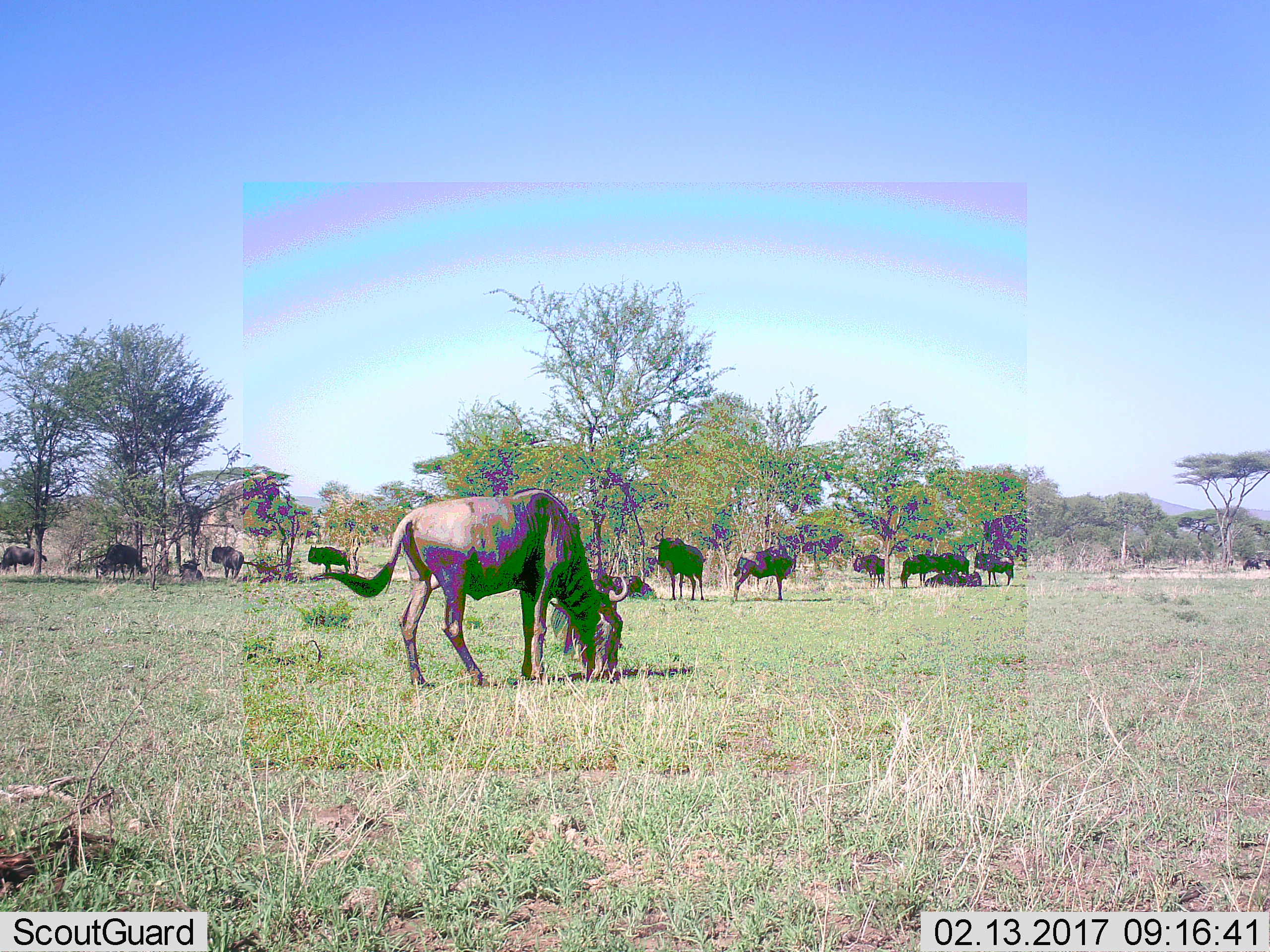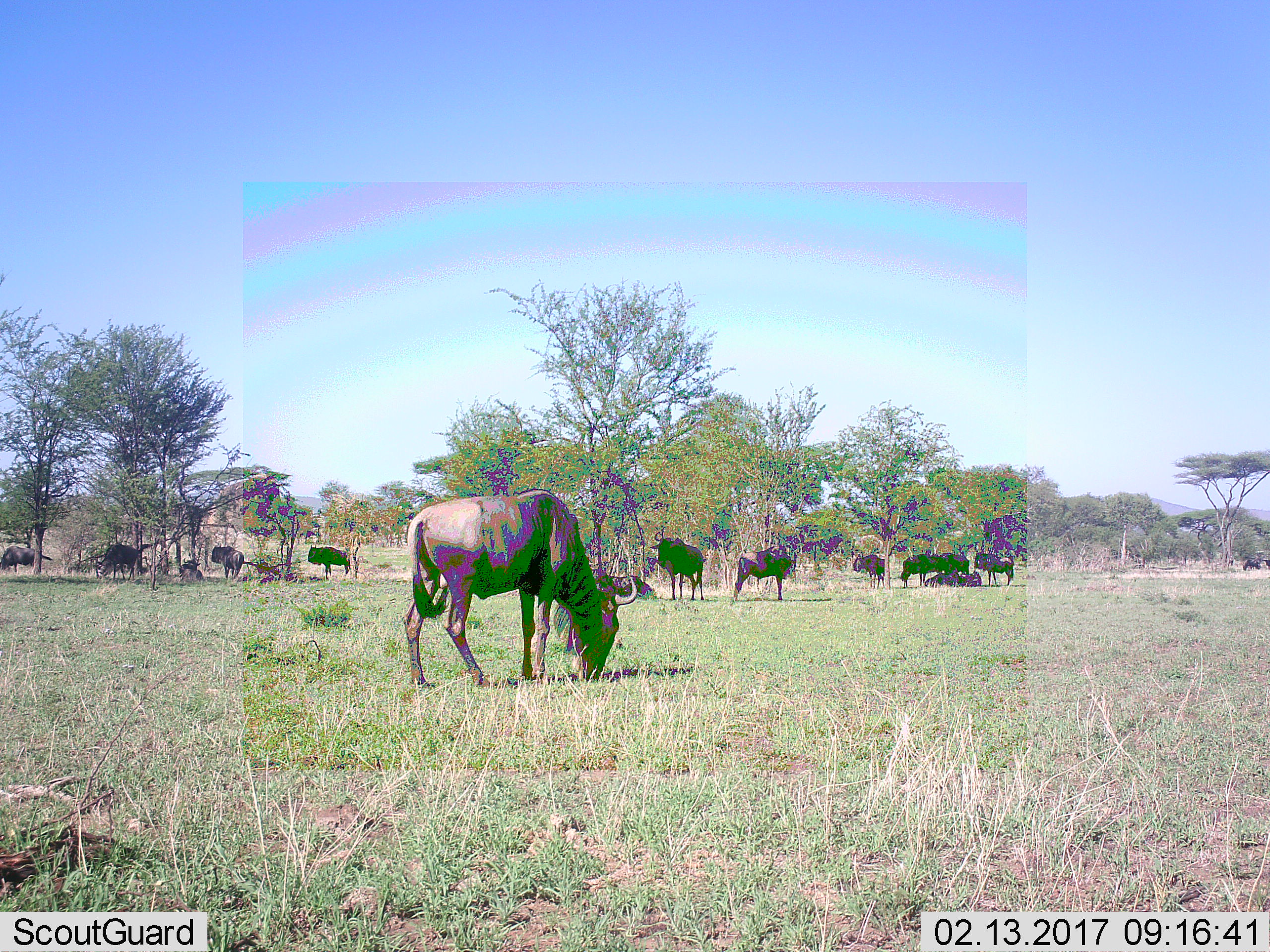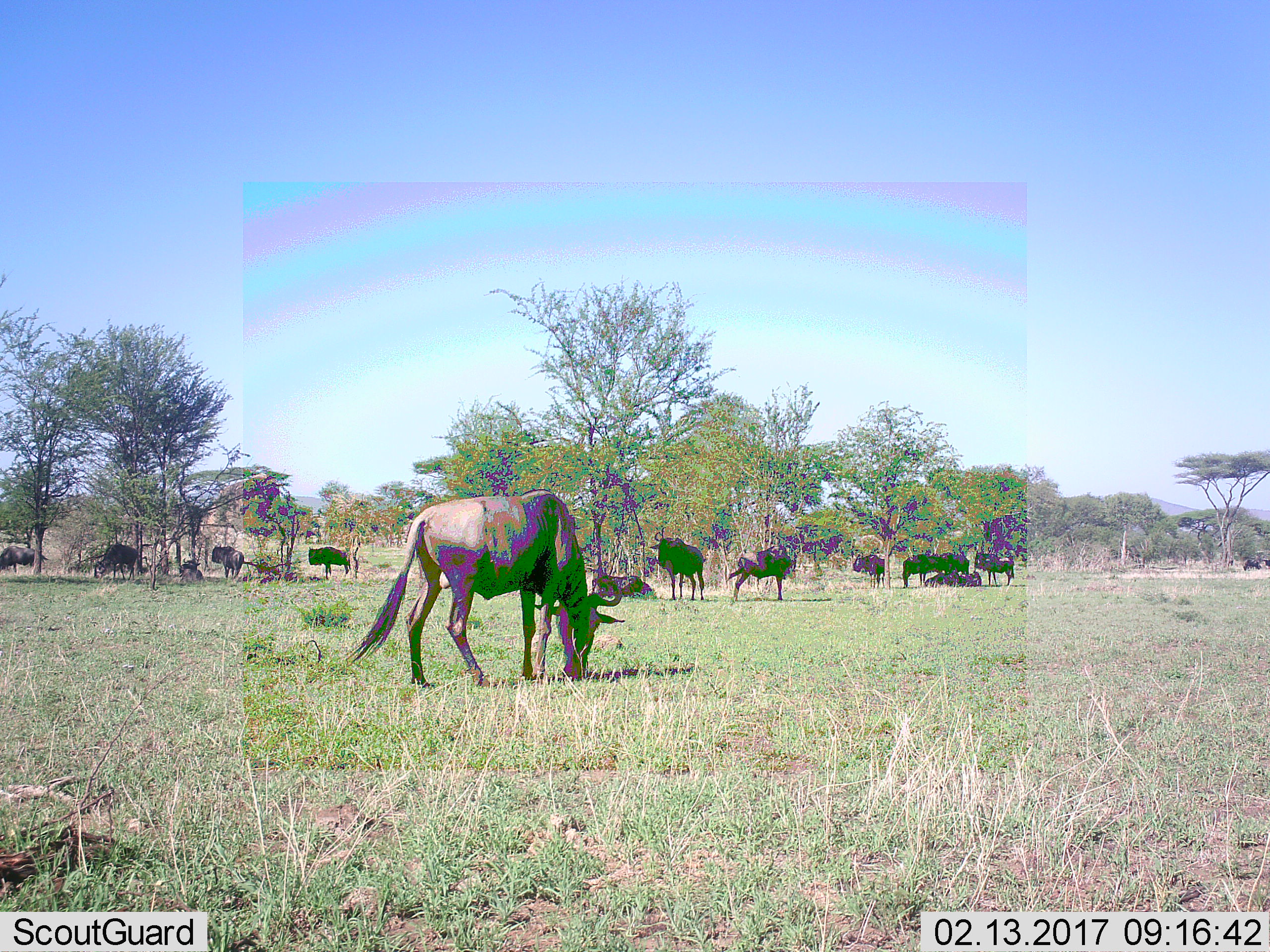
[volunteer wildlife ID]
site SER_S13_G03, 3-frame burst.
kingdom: Animalia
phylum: Chordata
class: Mammalia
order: Artiodactyla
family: Bovidae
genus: Connochaetes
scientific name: Connochaetes taurinus taurinus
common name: blue wildebeest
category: wildebeestblue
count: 11-50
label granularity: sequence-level